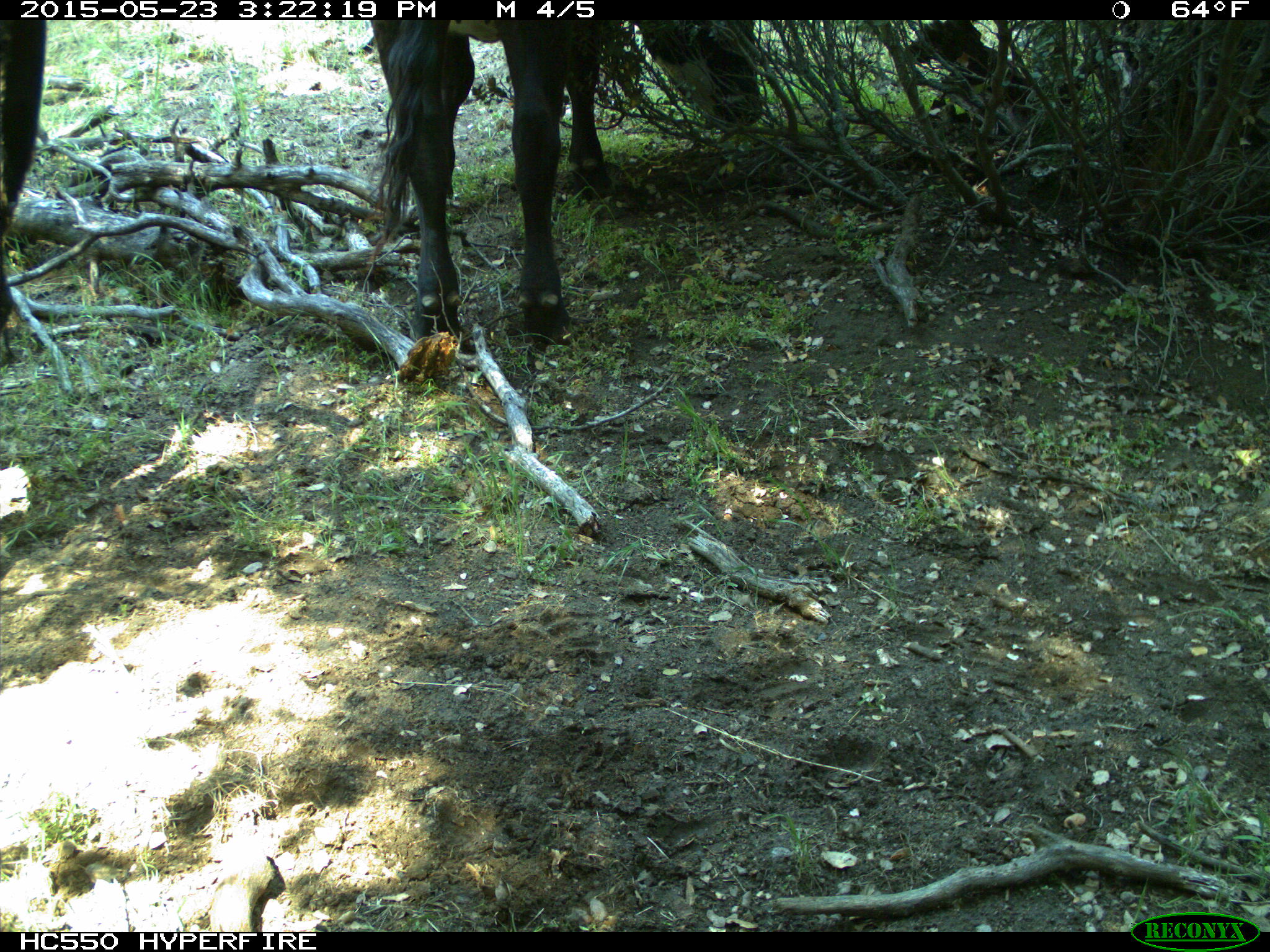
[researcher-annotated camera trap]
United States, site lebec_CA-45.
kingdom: Animalia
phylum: Chordata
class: Mammalia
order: Artiodactyla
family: Bovidae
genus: Bos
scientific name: Bos taurus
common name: domestic cow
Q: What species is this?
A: Bos taurus (domestic cow).